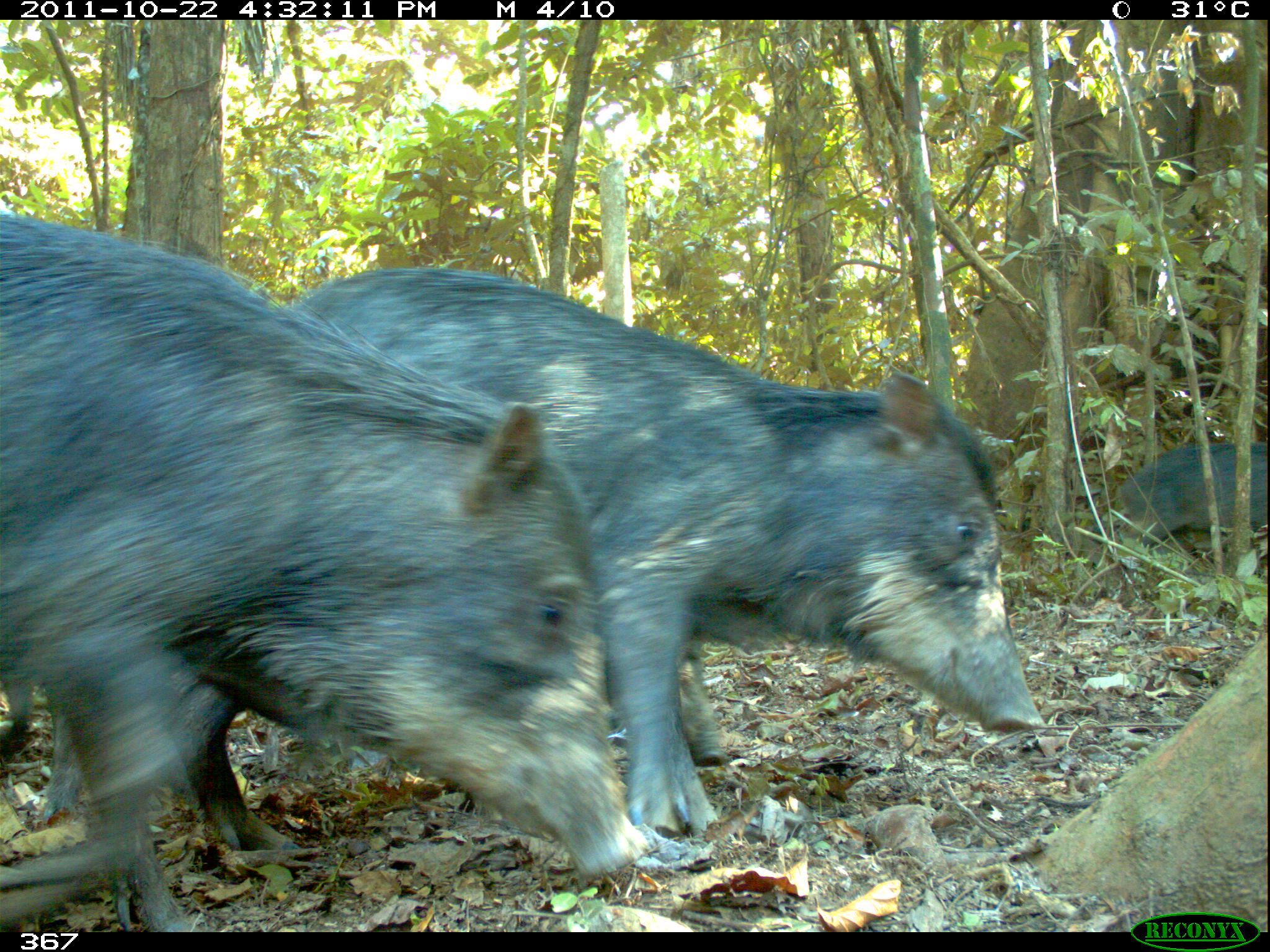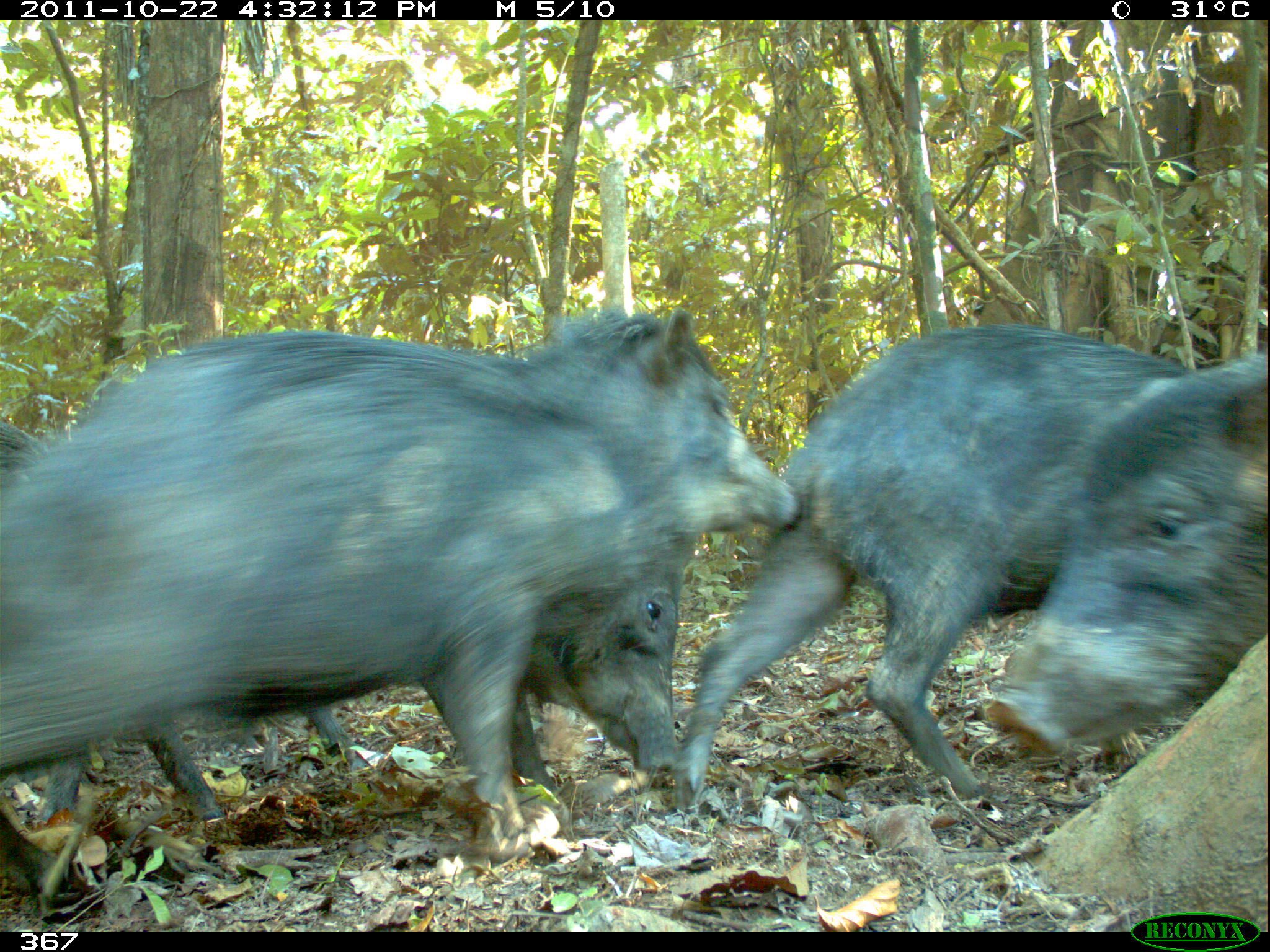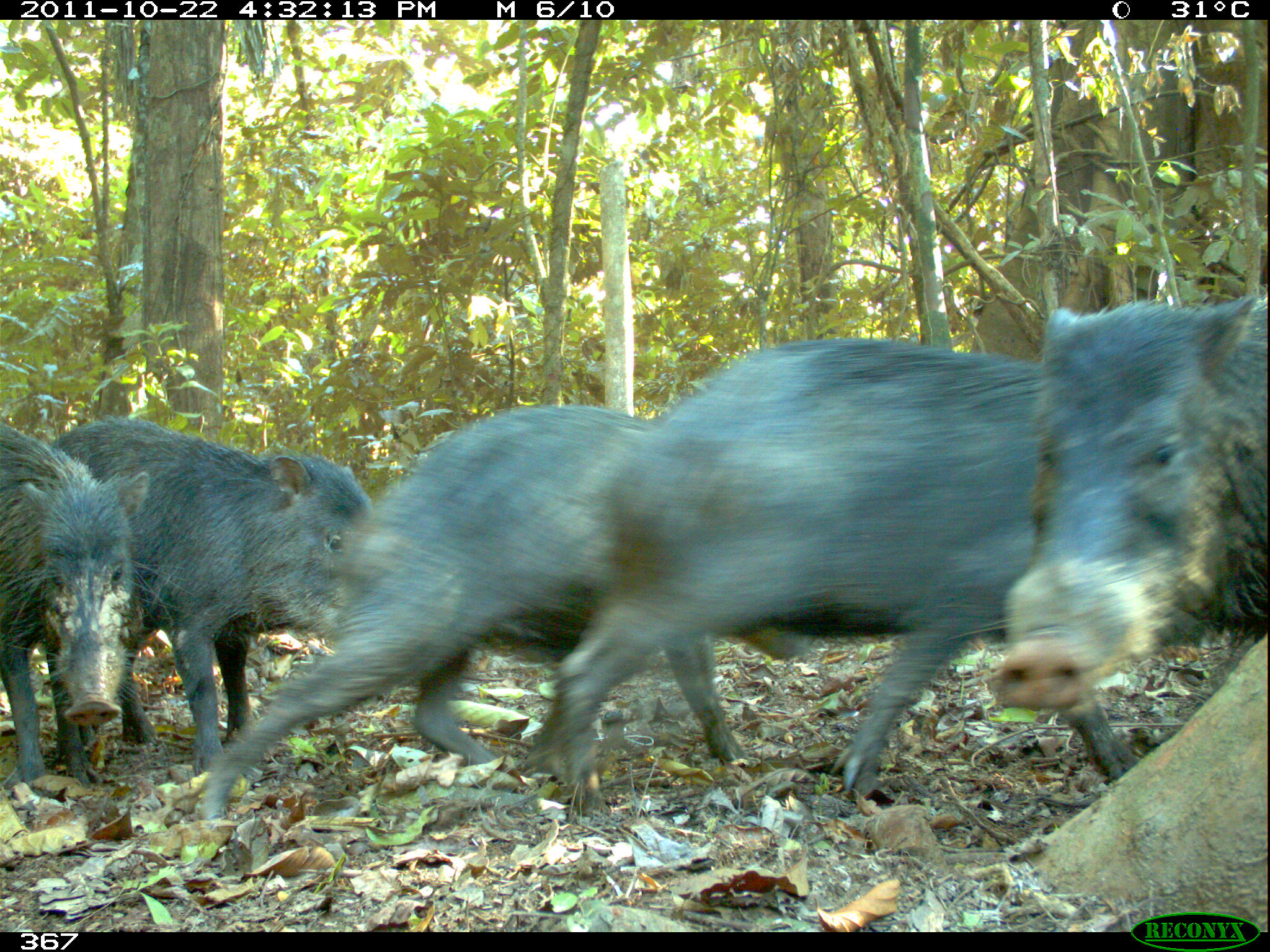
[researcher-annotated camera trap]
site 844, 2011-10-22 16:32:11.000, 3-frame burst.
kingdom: Animalia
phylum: Chordata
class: Mammalia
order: Artiodactyla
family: Tayassuidae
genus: Tayassu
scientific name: Tayassu pecari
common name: white-lipped peccary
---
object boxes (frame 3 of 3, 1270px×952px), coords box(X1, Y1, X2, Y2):
tayassu pecari: box(552, 338, 1133, 799); box(186, 402, 812, 821); box(983, 296, 1270, 712); box(50, 415, 368, 775); box(1, 420, 149, 782)